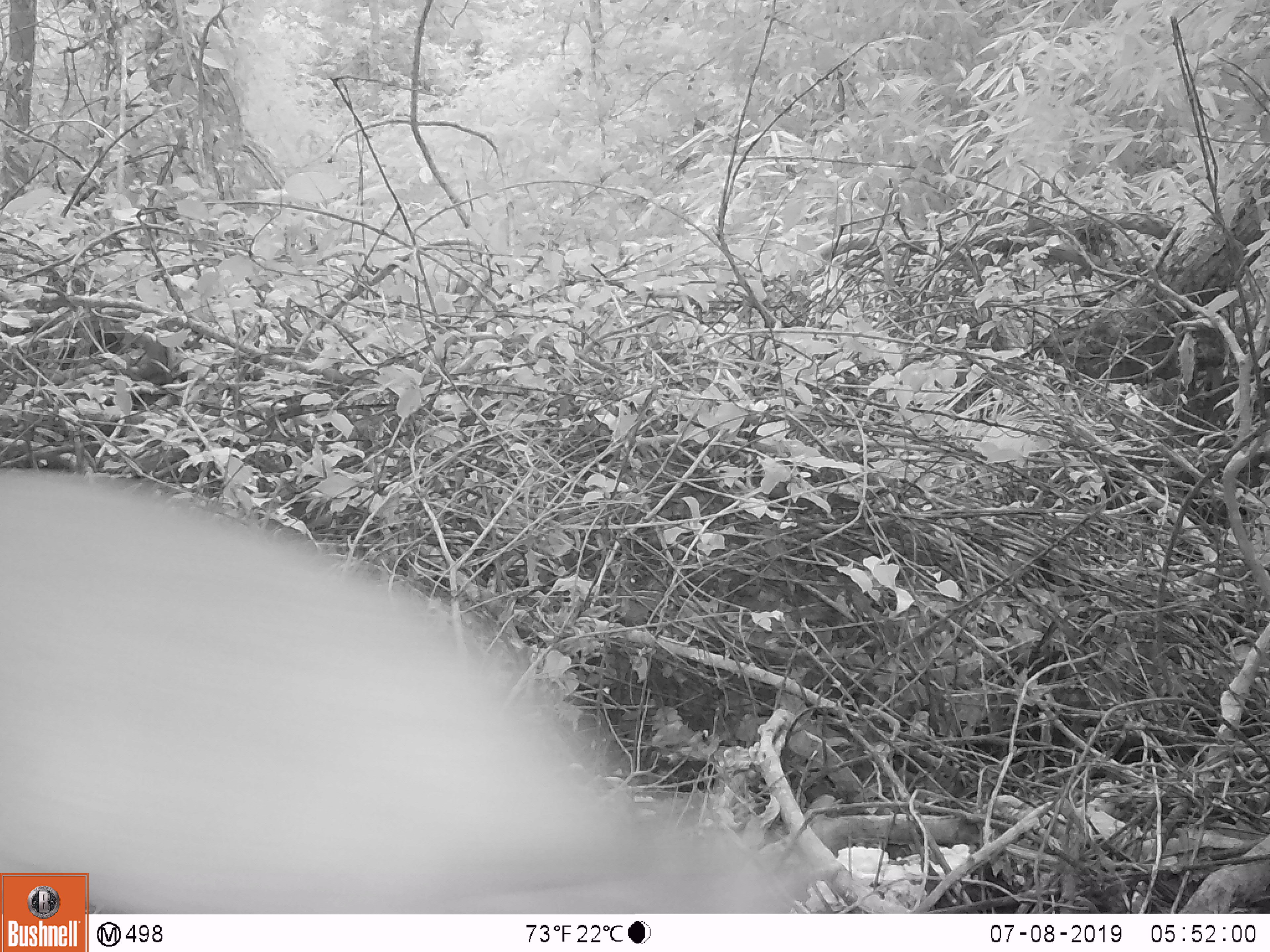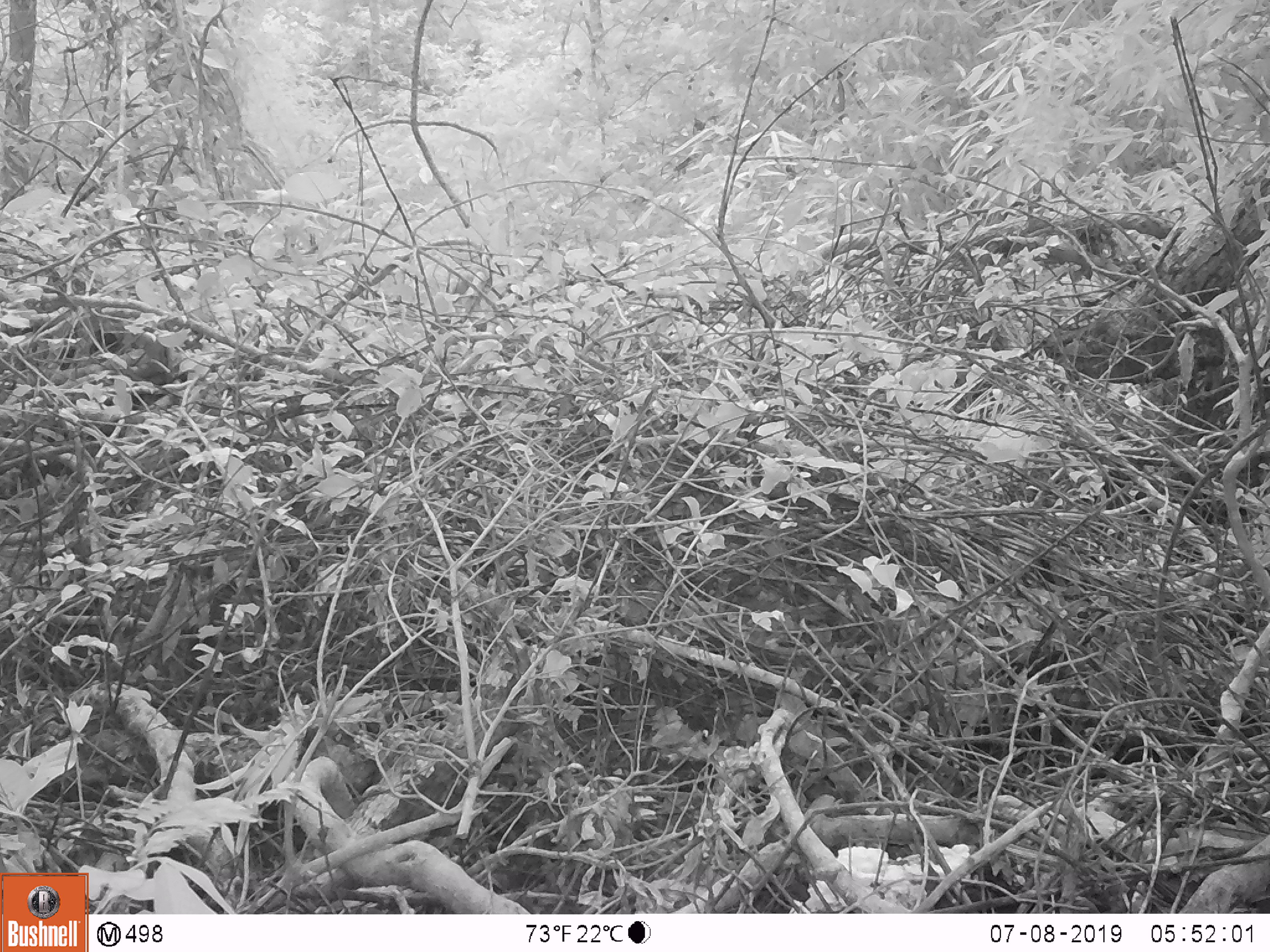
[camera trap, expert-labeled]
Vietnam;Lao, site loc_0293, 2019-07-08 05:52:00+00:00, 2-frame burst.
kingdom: Animalia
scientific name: Animalia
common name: animal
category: unidentified animal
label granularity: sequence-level